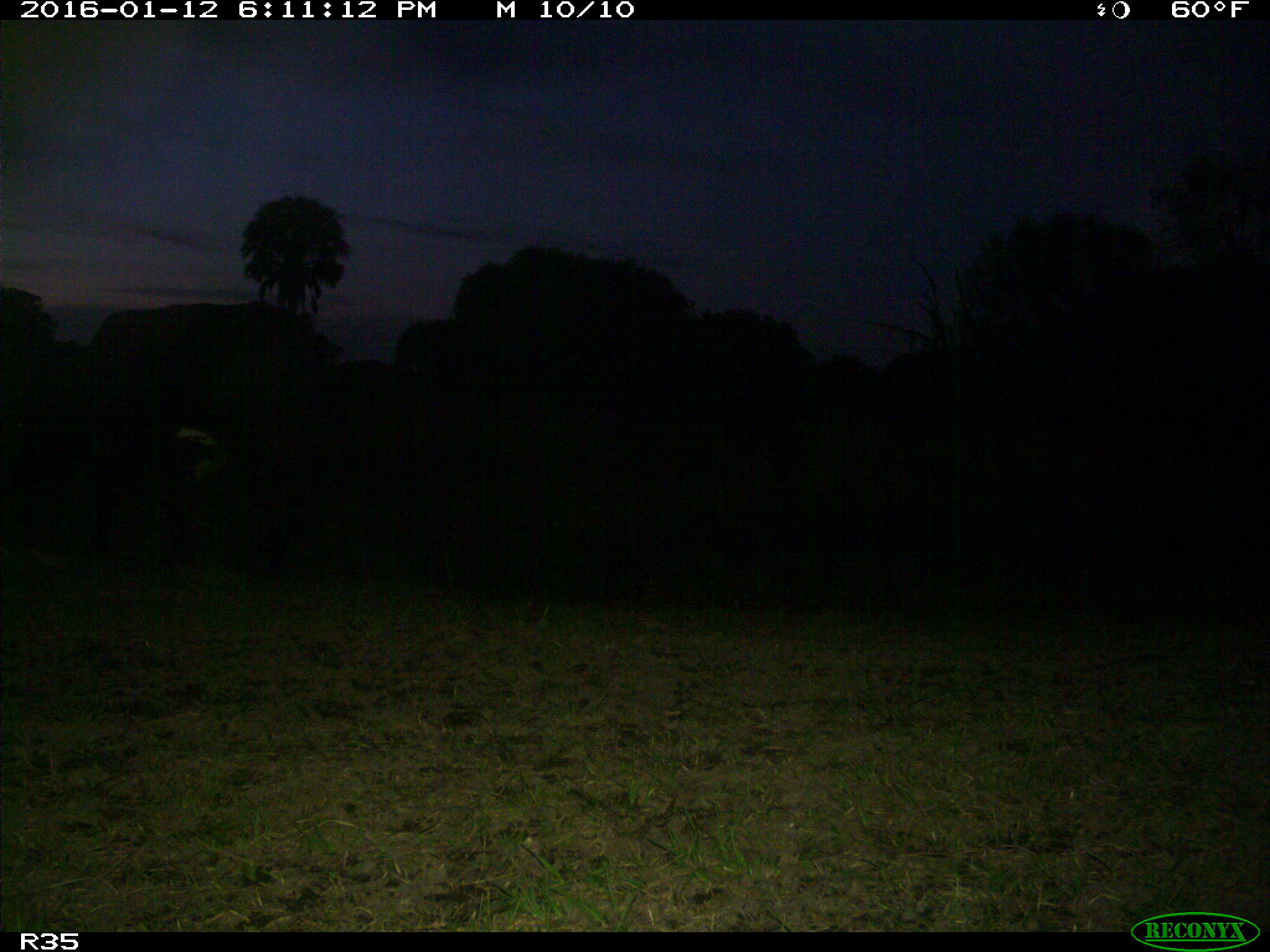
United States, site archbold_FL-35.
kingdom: Animalia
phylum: Chordata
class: Mammalia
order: Artiodactyla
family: Bovidae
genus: Bos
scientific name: Bos taurus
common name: domestic cow